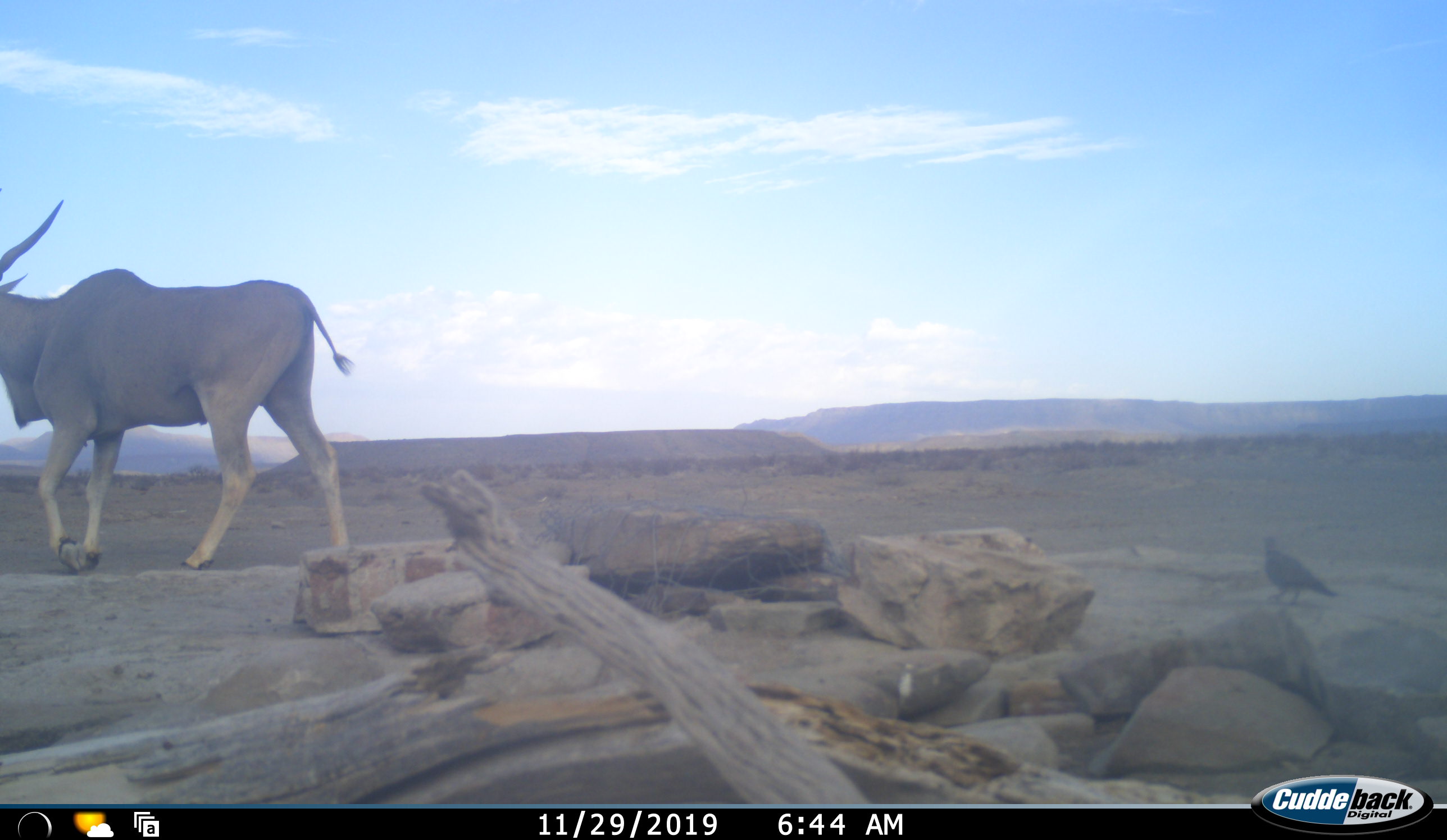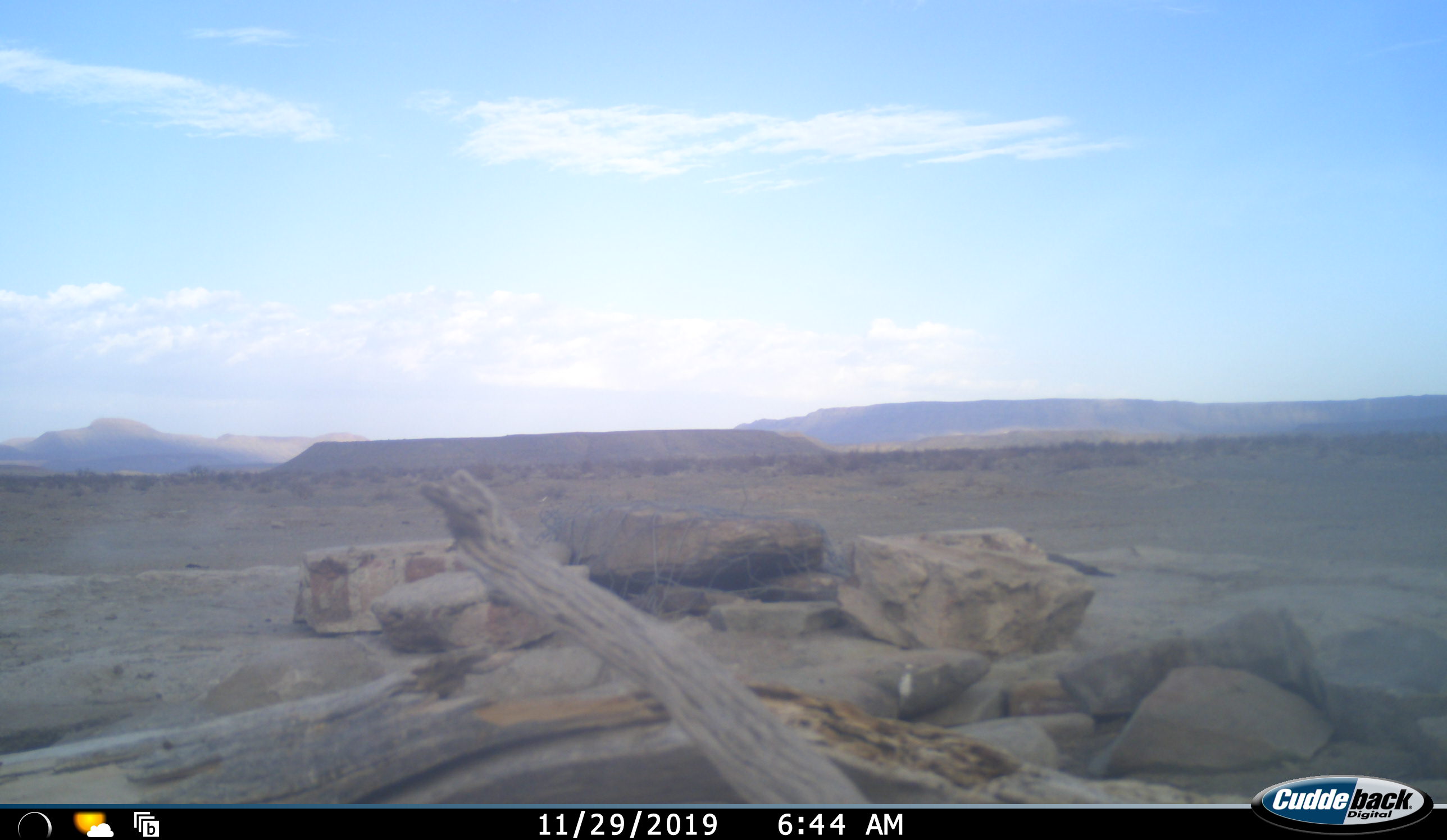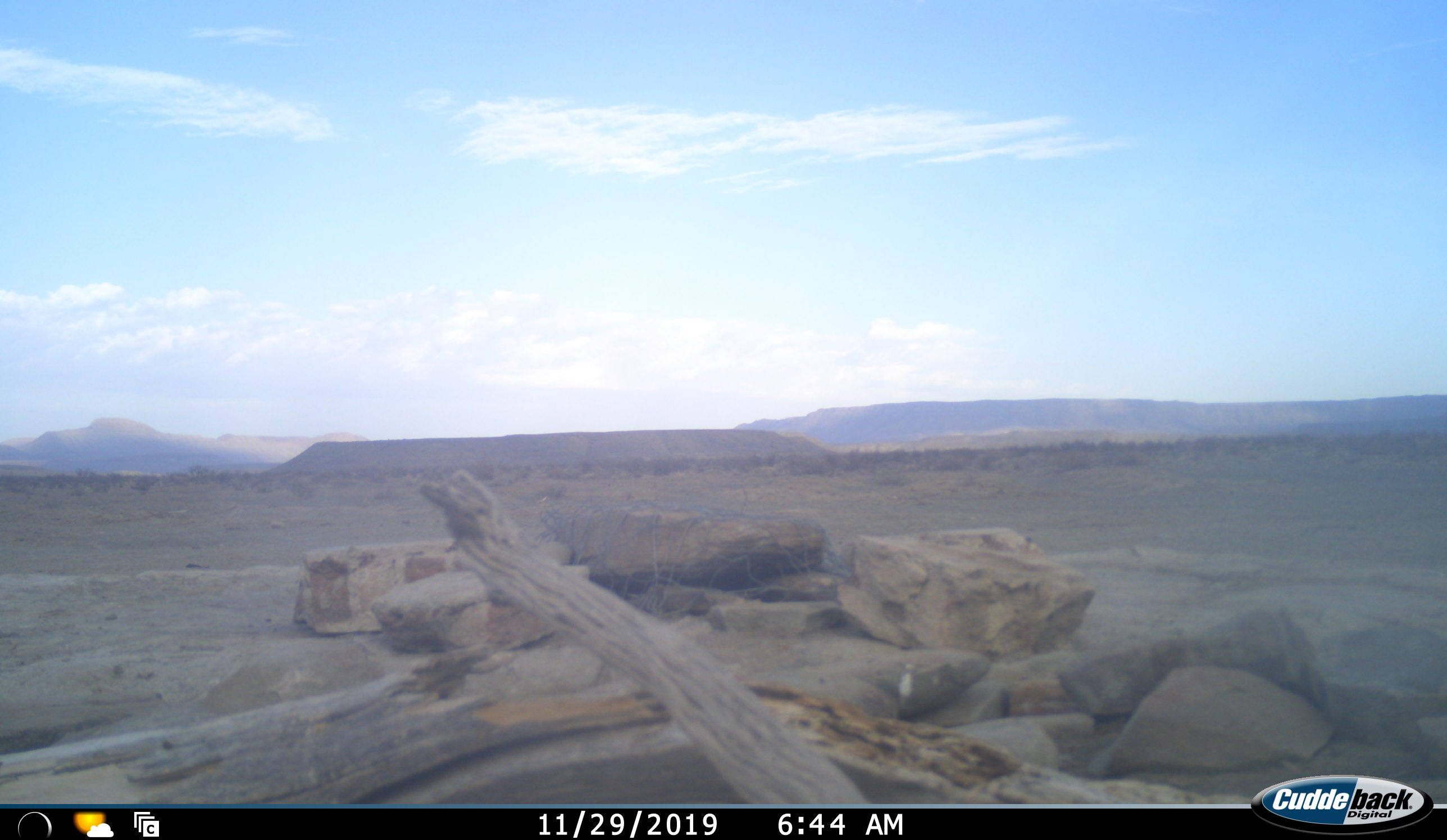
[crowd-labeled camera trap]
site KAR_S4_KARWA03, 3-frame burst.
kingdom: Animalia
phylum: Chordata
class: Aves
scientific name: Aves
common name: bird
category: birdother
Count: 1.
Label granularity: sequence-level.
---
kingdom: Animalia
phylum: Chordata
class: Mammalia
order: Artiodactyla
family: Bovidae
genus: Tragelaphus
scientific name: Tragelaphus oryx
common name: eland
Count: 1.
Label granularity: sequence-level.